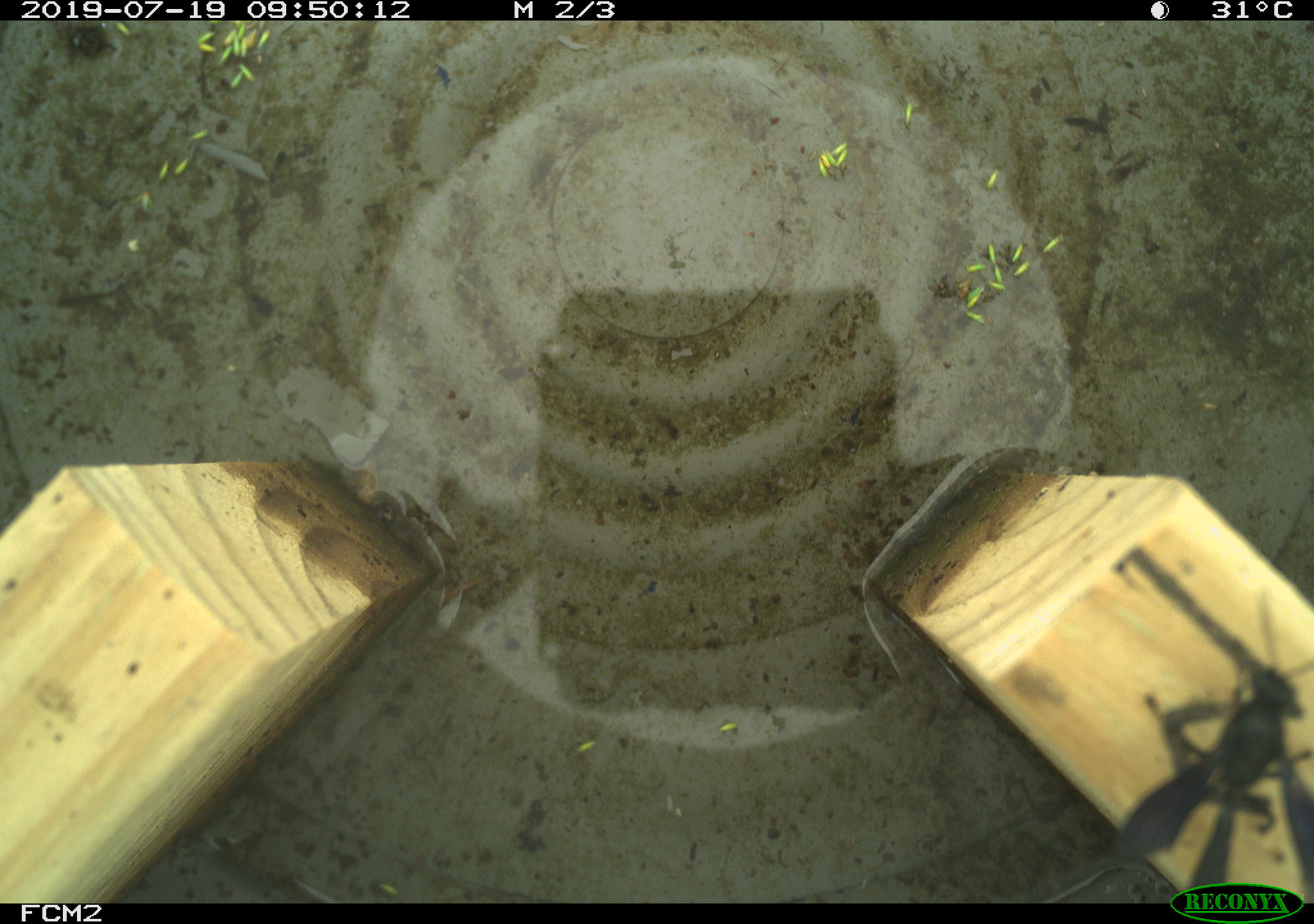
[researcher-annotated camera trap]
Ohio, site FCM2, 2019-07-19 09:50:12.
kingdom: Animalia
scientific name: Animalia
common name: animal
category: invertebrate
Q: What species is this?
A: Invertebrate (animal) (Animalia).